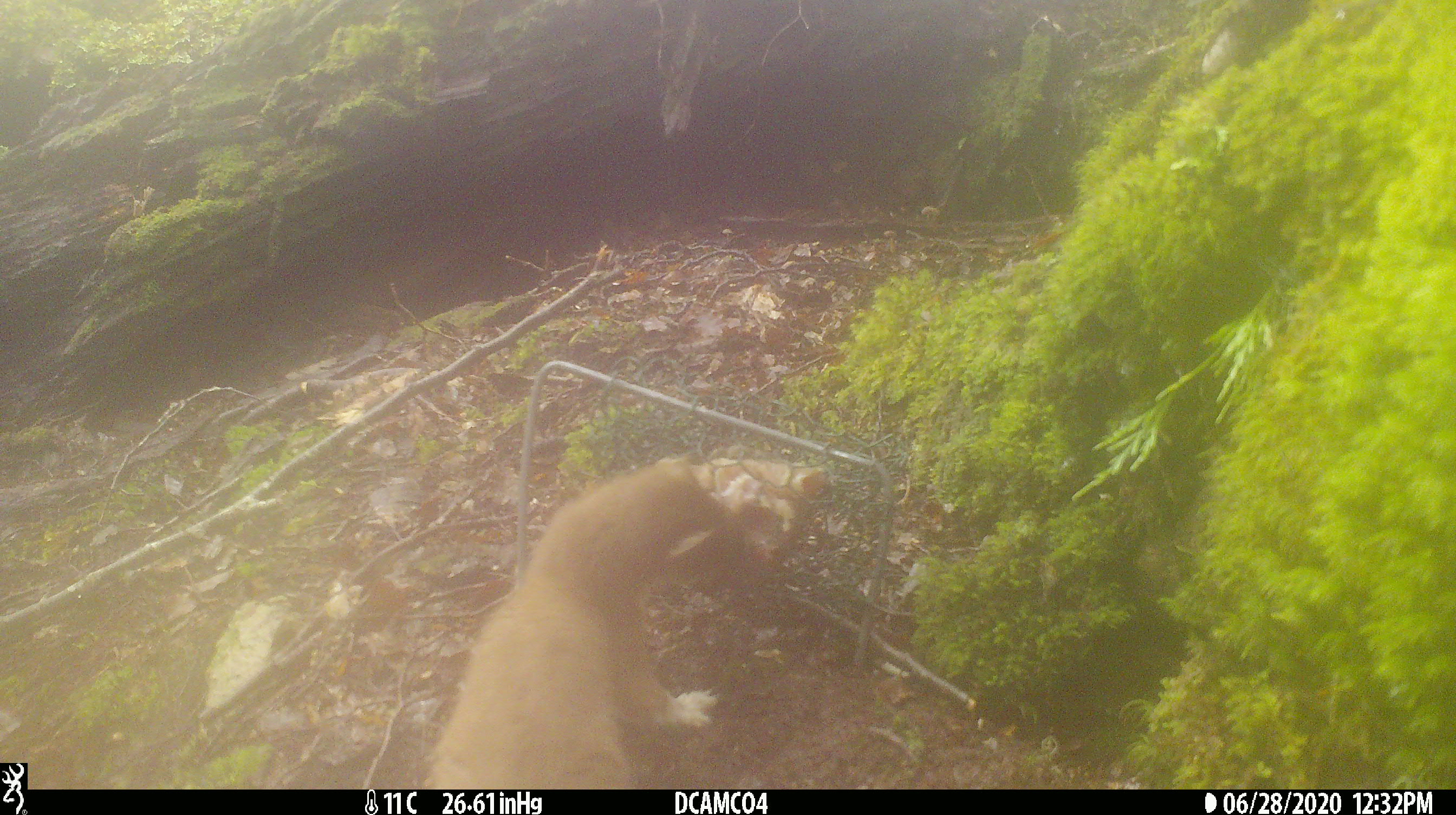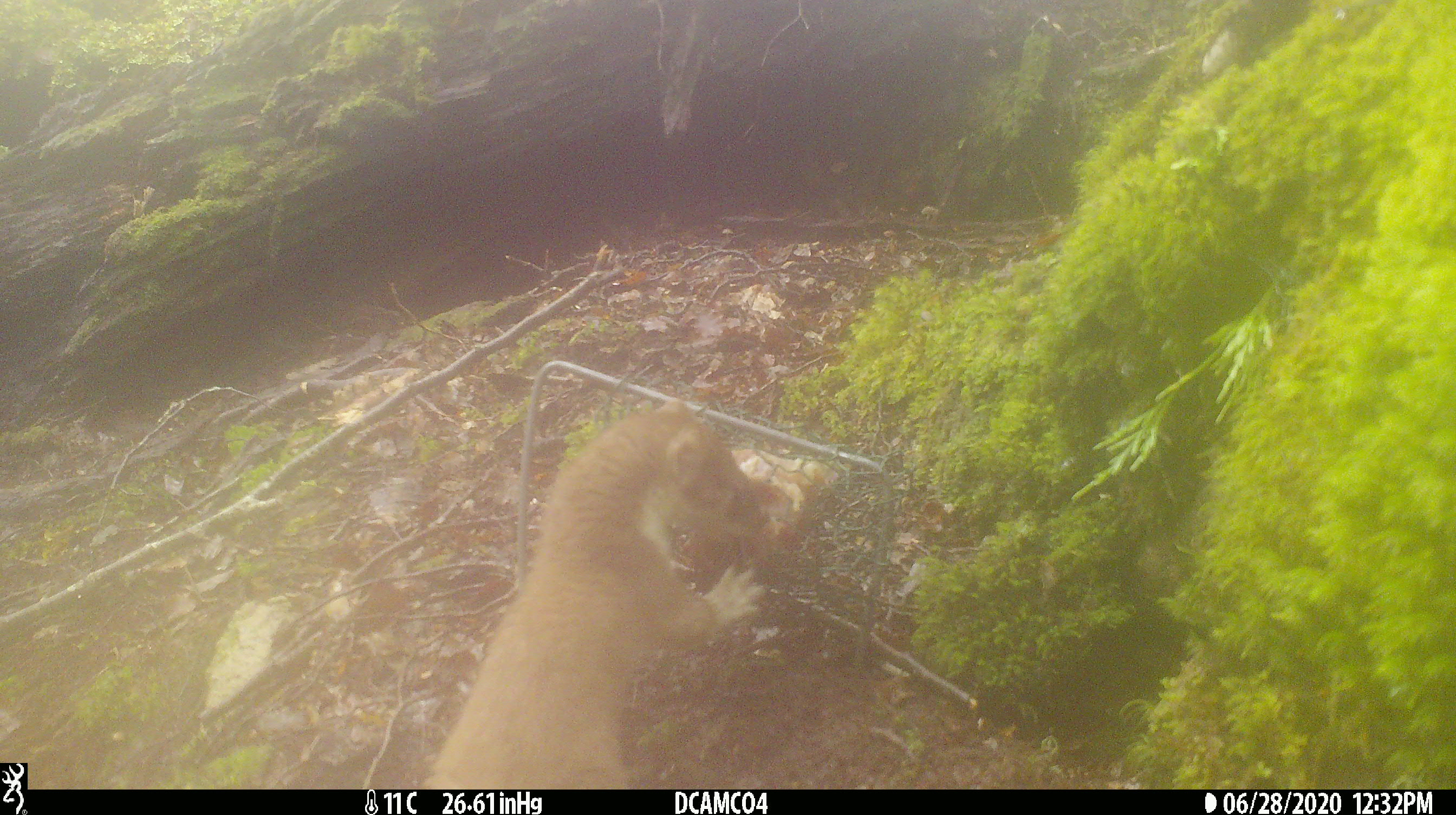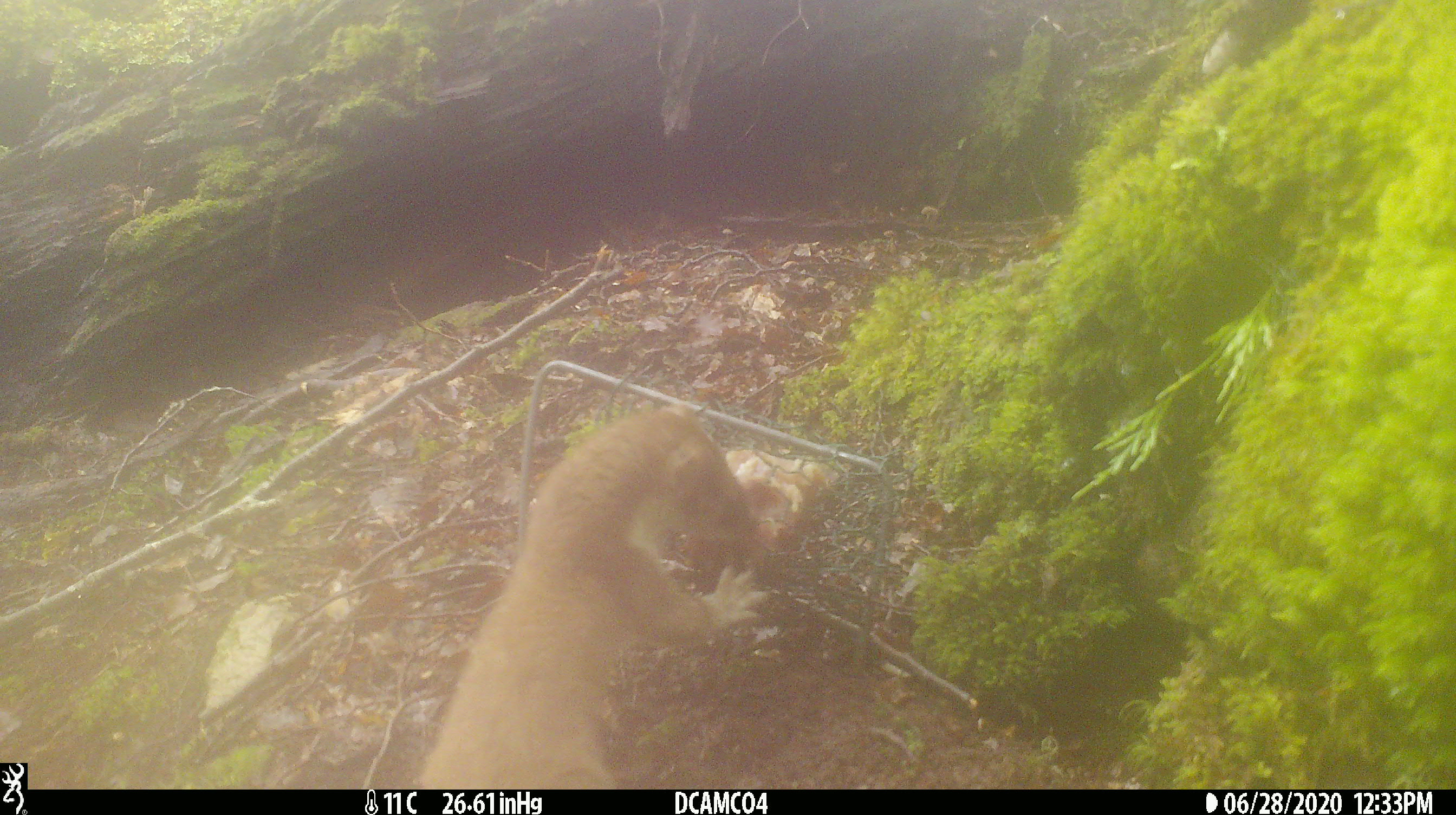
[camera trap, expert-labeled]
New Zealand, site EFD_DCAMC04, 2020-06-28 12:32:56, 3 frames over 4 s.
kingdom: Animalia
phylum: Chordata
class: Mammalia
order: Carnivora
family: Mustelidae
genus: Mustela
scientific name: Mustela erminea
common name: stoat